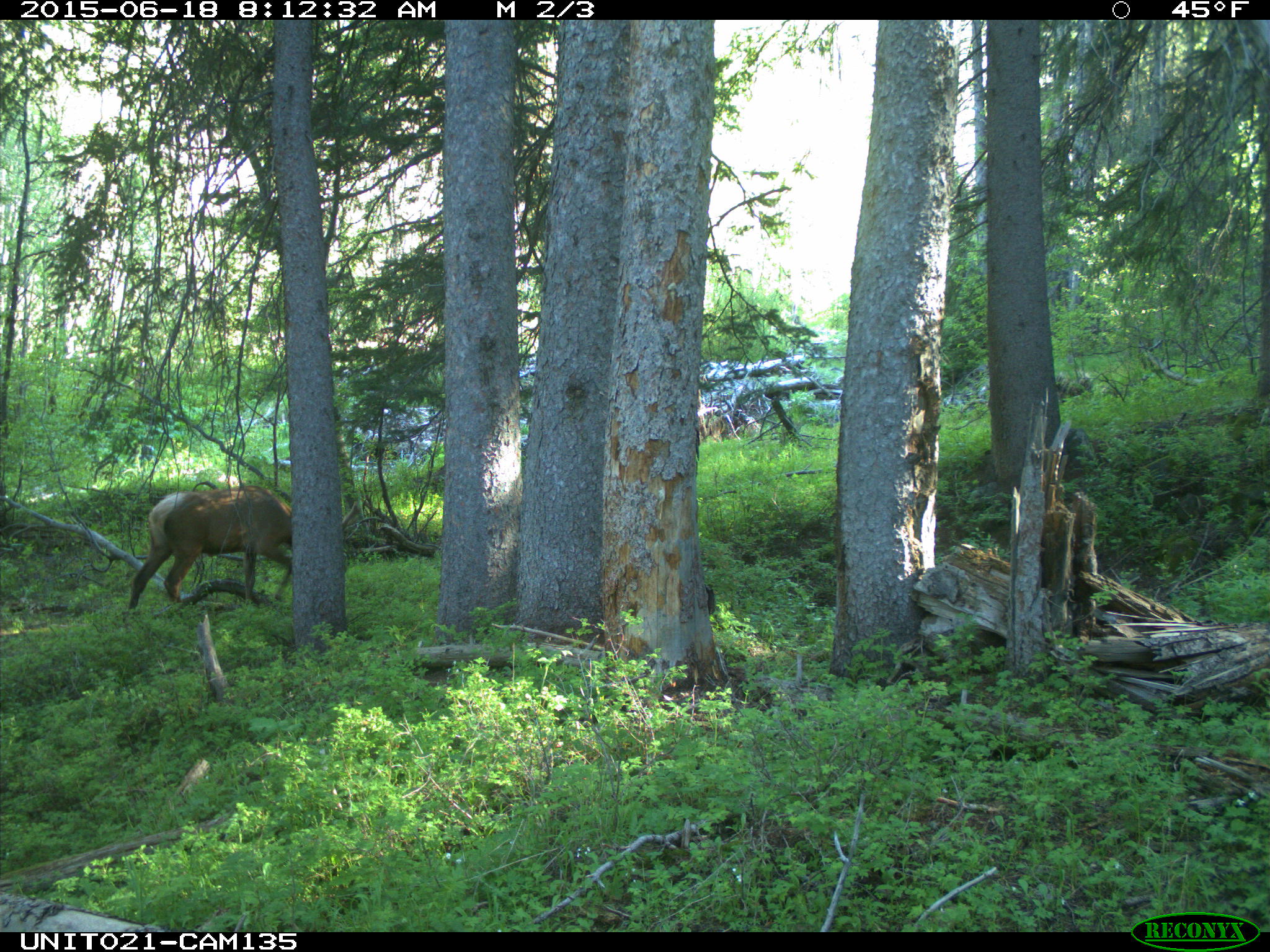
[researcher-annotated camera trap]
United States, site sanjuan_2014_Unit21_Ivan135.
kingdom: Animalia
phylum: Chordata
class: Mammalia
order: Artiodactyla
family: Cervidae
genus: Cervus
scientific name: Cervus elaphus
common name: red deer